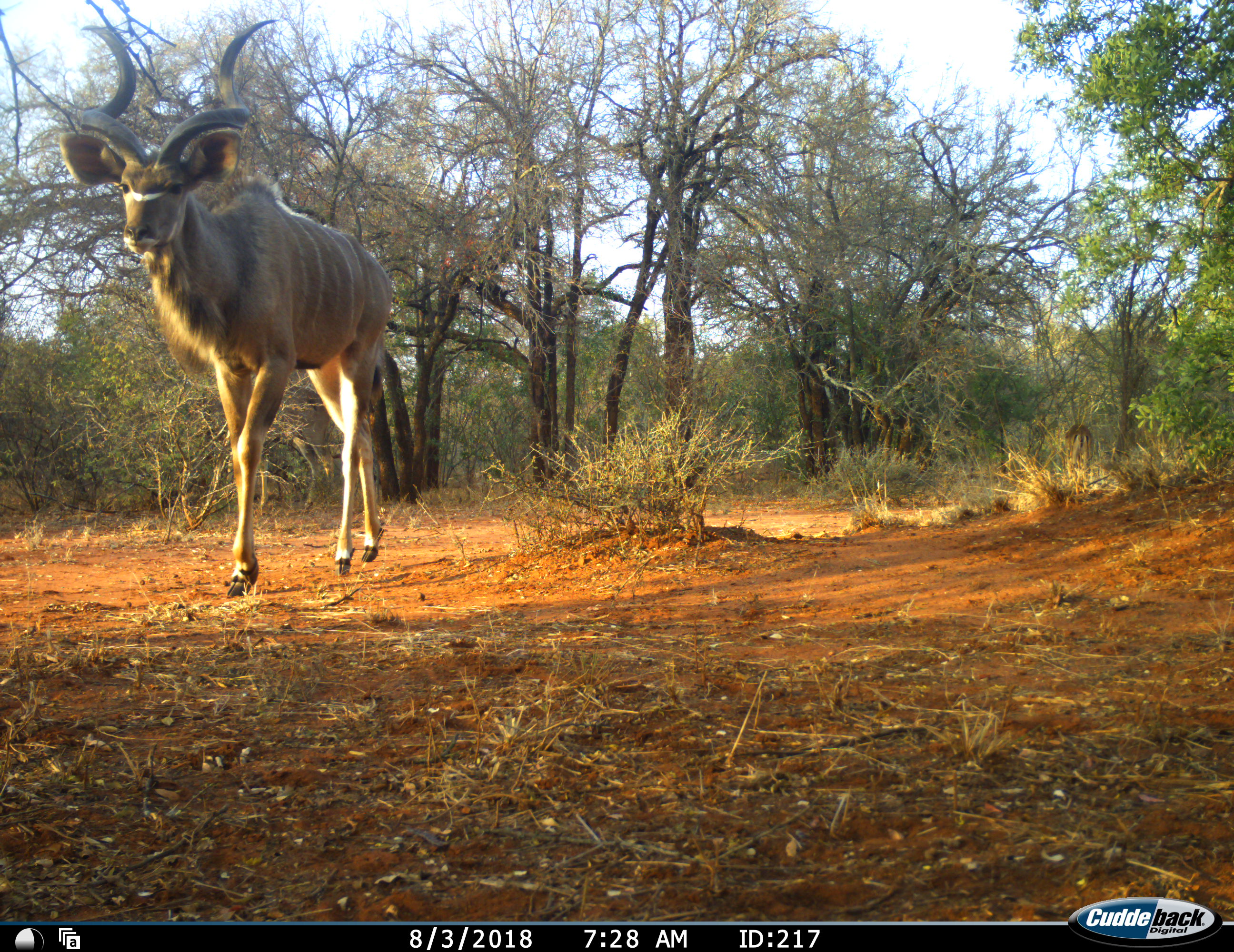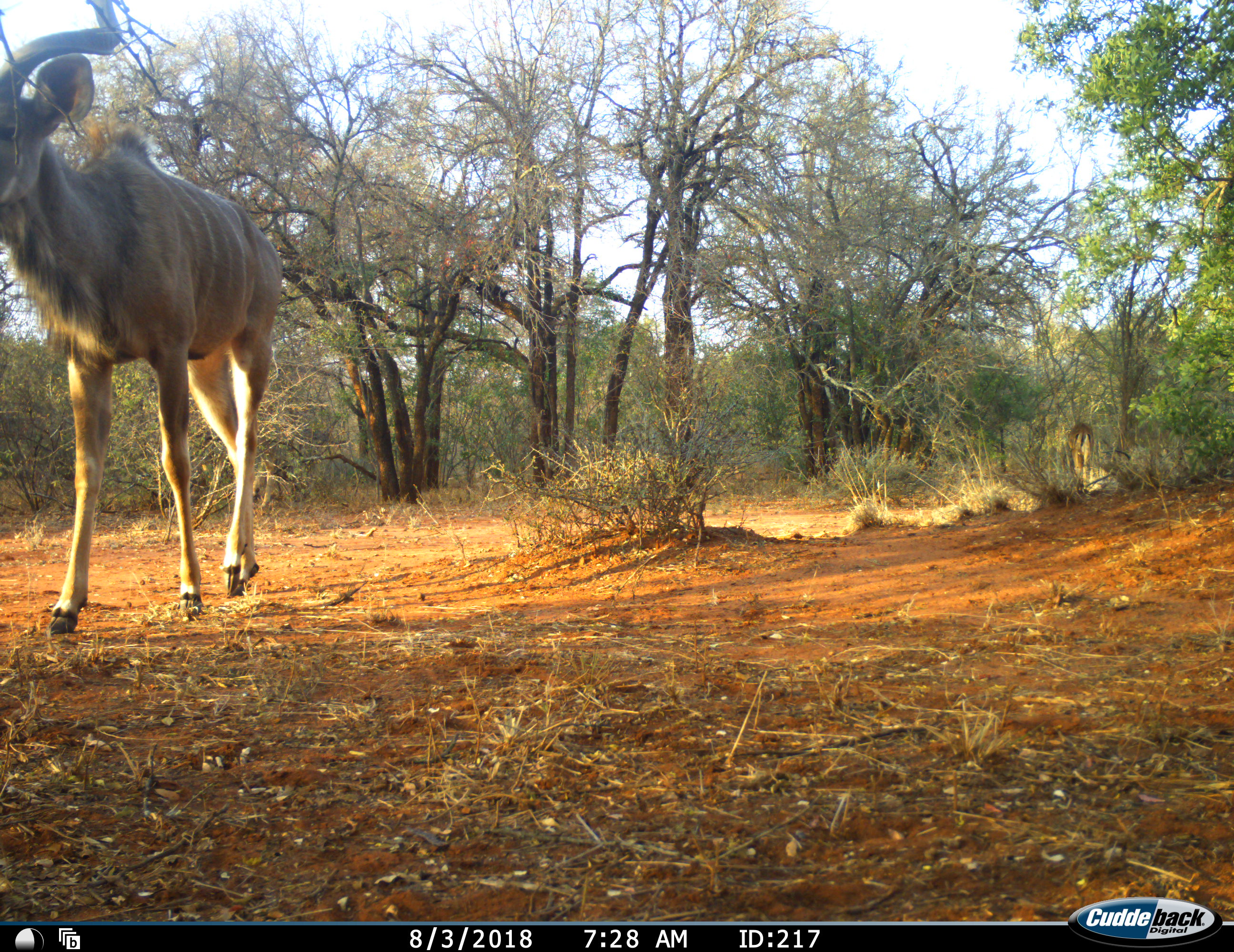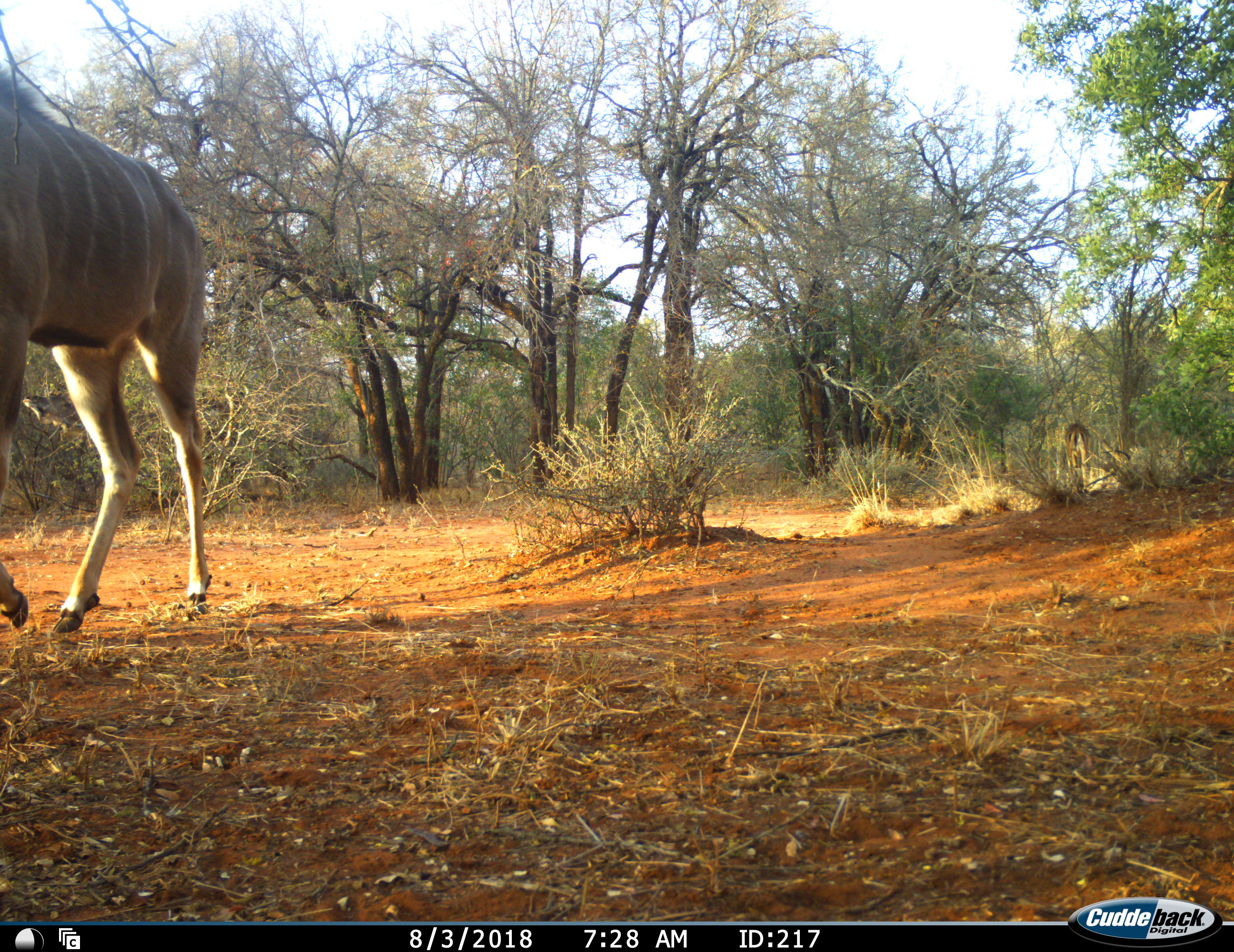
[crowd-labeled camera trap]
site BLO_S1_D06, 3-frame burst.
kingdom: Animalia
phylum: Chordata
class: Mammalia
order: Artiodactyla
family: Bovidae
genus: Tragelaphus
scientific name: Tragelaphus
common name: kudu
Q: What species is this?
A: Kudu (Tragelaphus).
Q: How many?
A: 1.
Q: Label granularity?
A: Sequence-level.